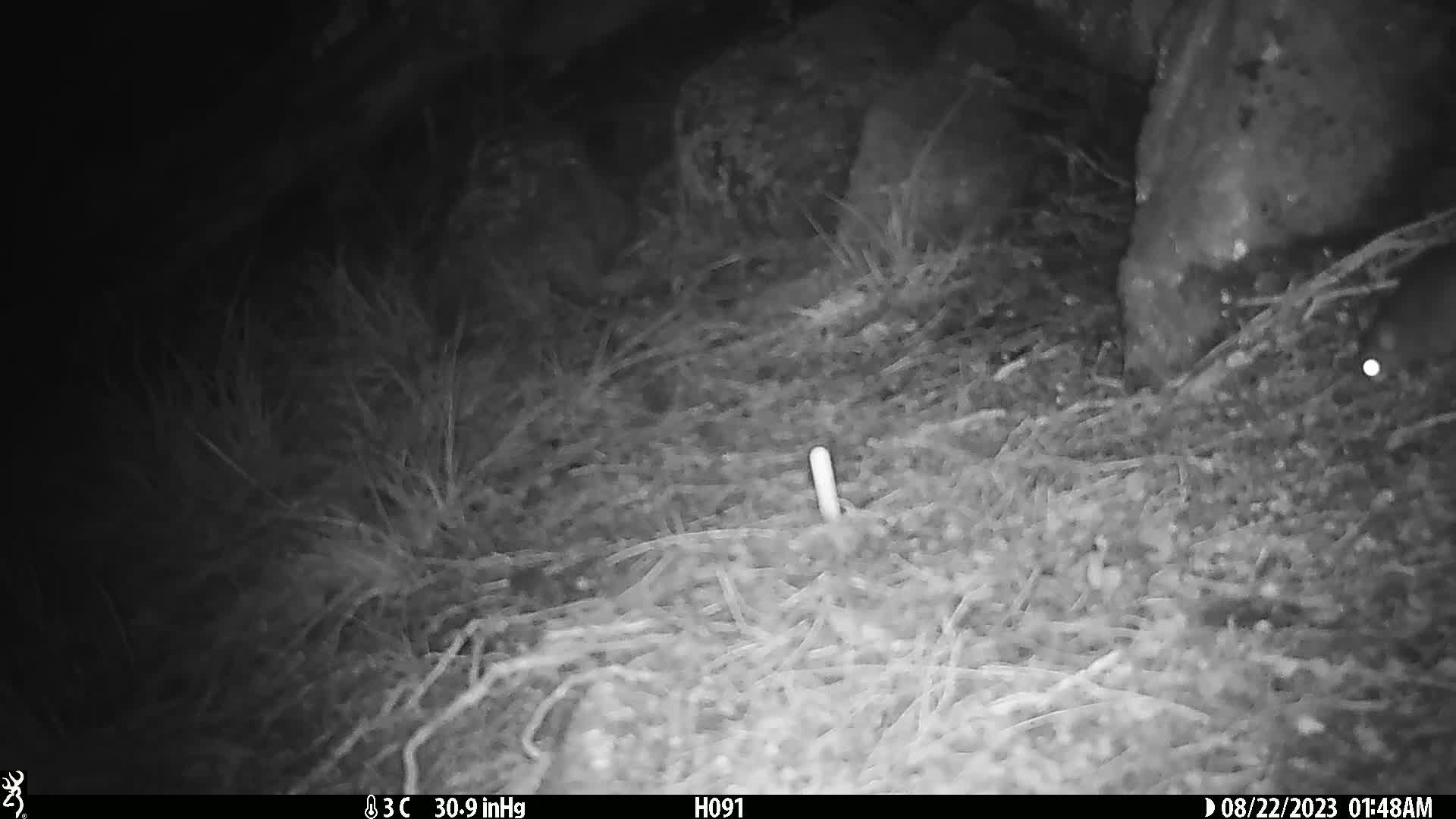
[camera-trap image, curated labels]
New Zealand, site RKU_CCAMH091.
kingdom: Animalia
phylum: Chordata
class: Mammalia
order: Rodentia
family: Muridae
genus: Rattus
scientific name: Rattus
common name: rat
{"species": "rat (Rattus)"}